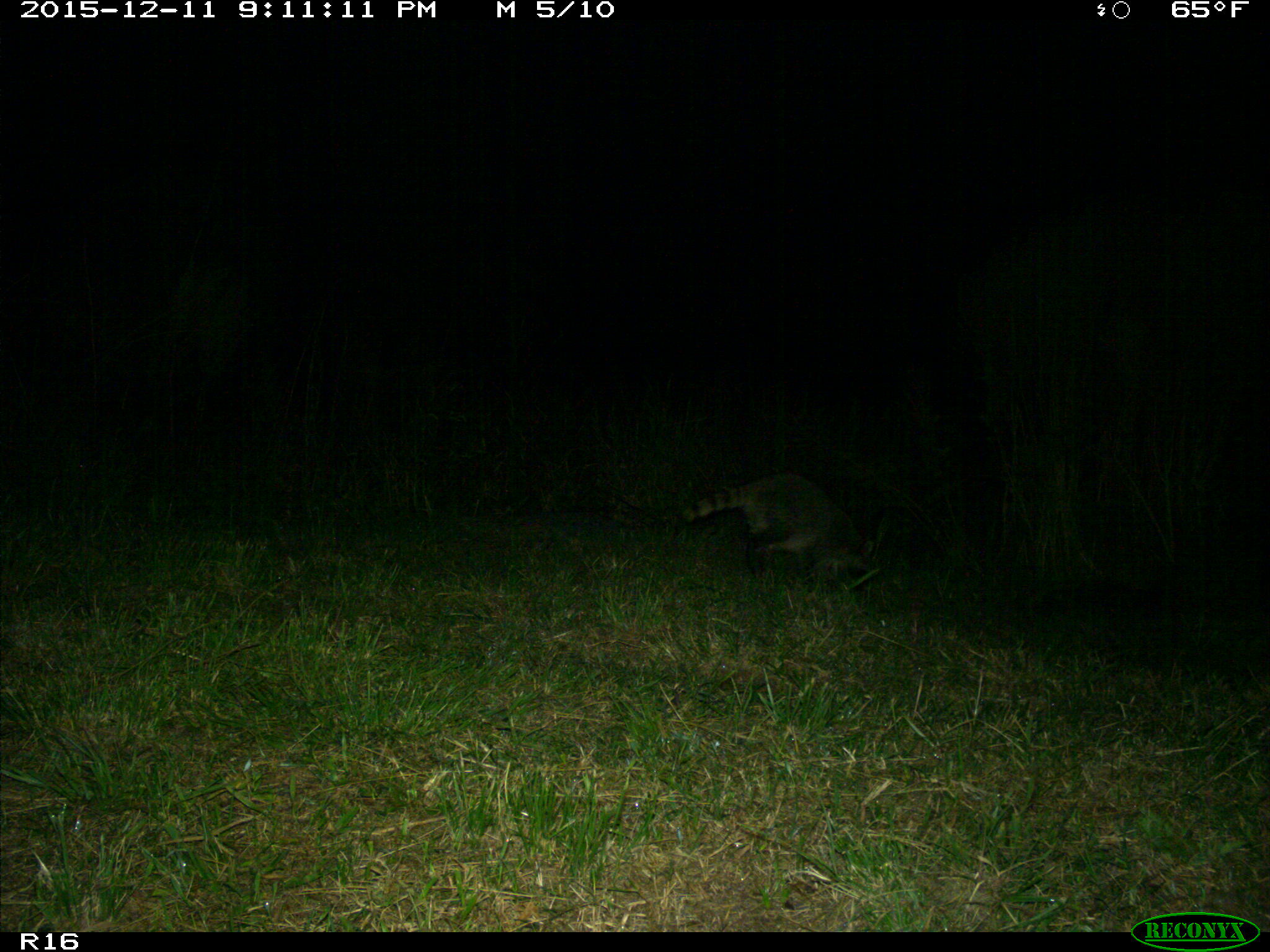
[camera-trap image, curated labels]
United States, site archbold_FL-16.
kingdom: Animalia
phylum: Chordata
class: Mammalia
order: Carnivora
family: Procyonidae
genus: Procyon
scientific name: Procyon lotor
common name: common raccoon